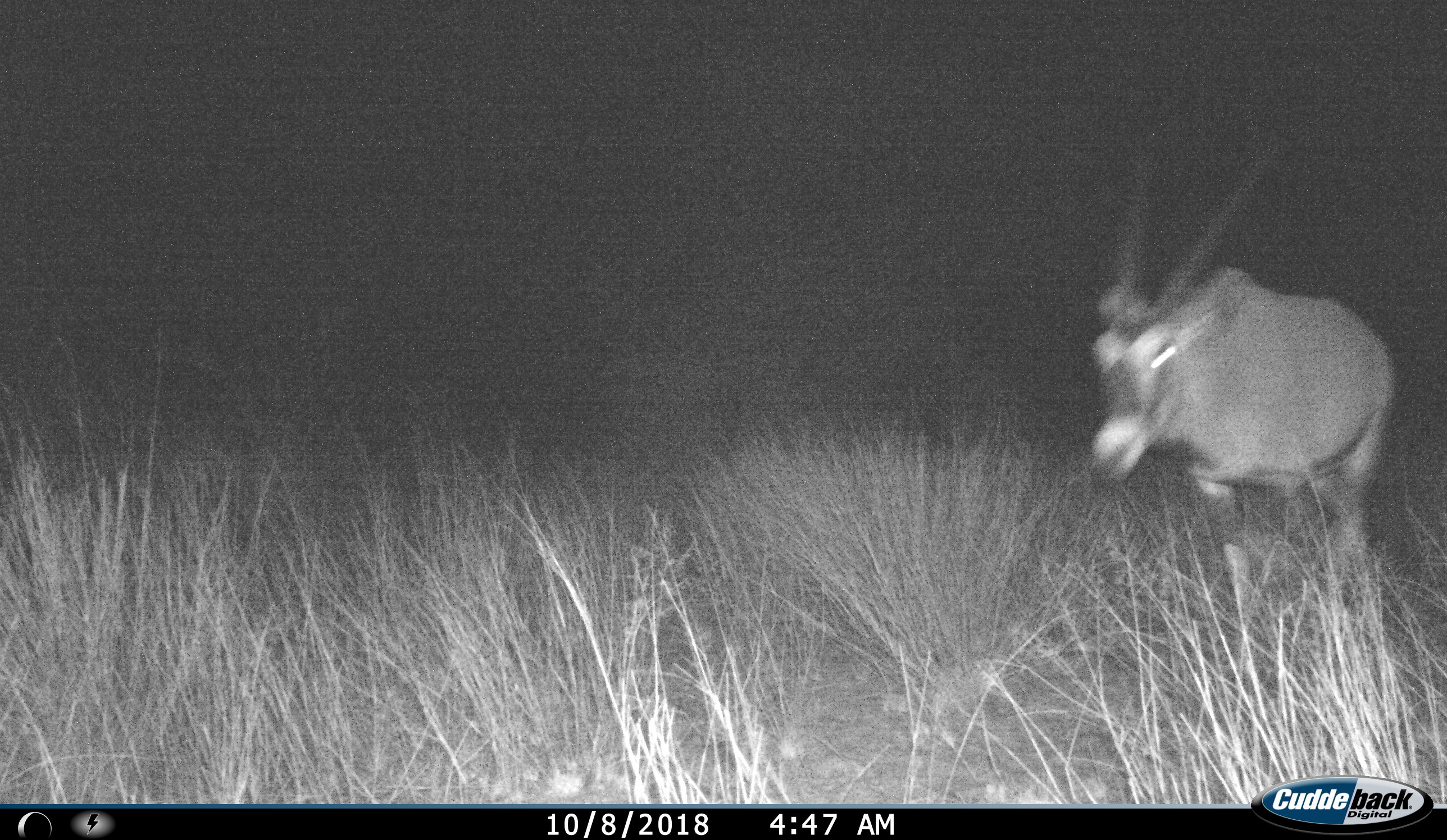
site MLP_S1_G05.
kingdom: Animalia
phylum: Chordata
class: Mammalia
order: Artiodactyla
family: Bovidae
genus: Oryx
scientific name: Oryx gazella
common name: gemsbok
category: oryx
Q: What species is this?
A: Oryx (gemsbok) (Oryx gazella).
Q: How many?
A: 1.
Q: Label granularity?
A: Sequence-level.